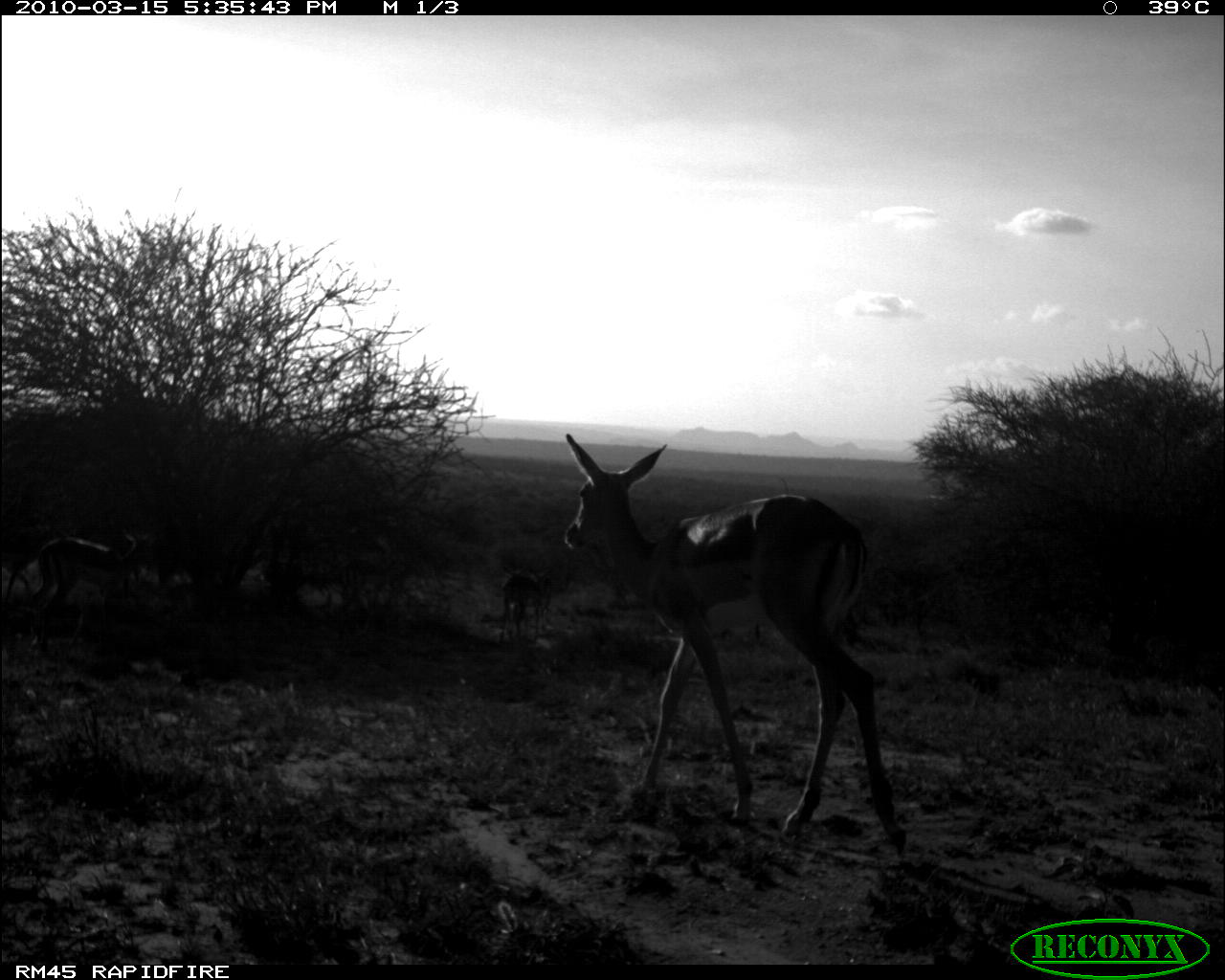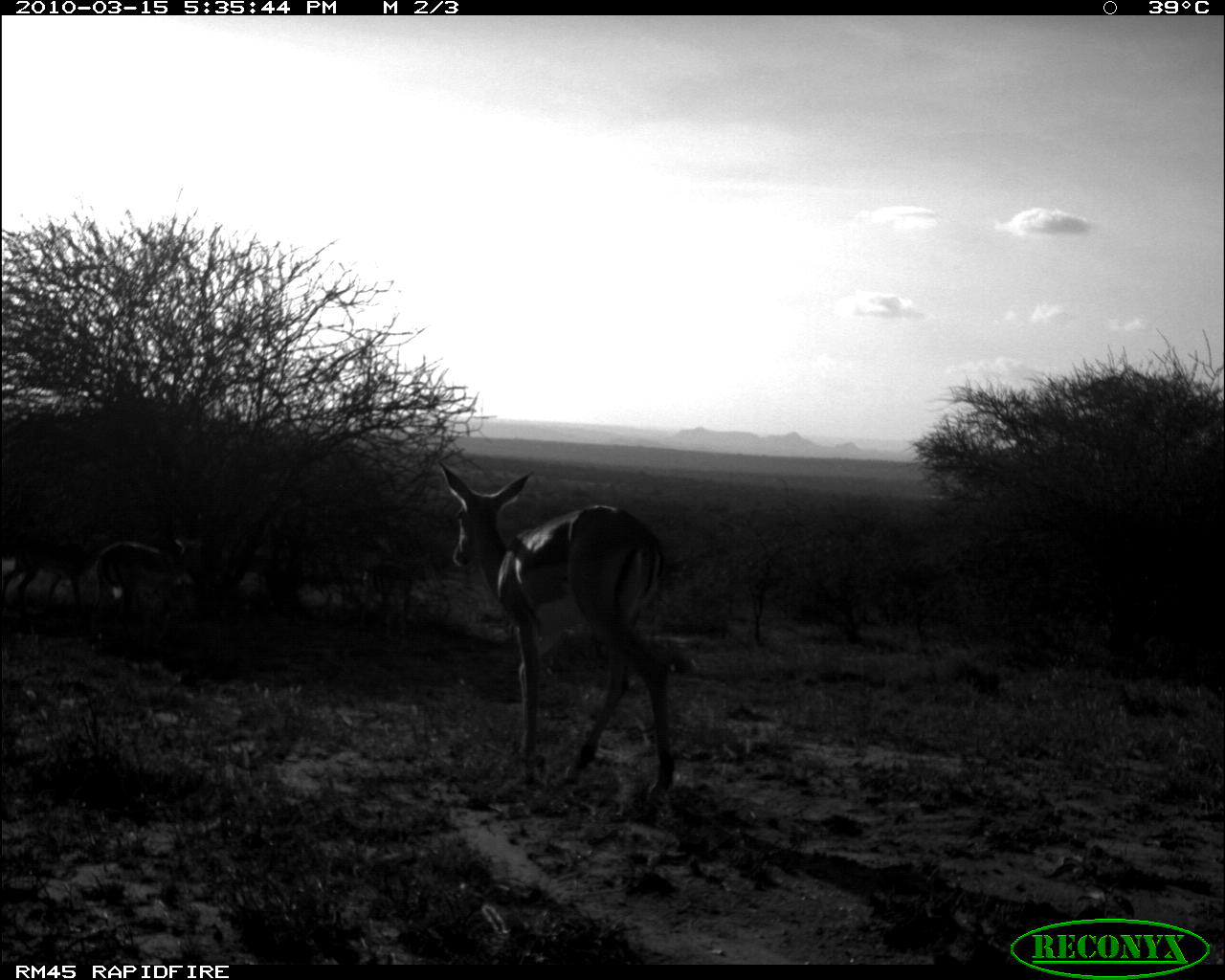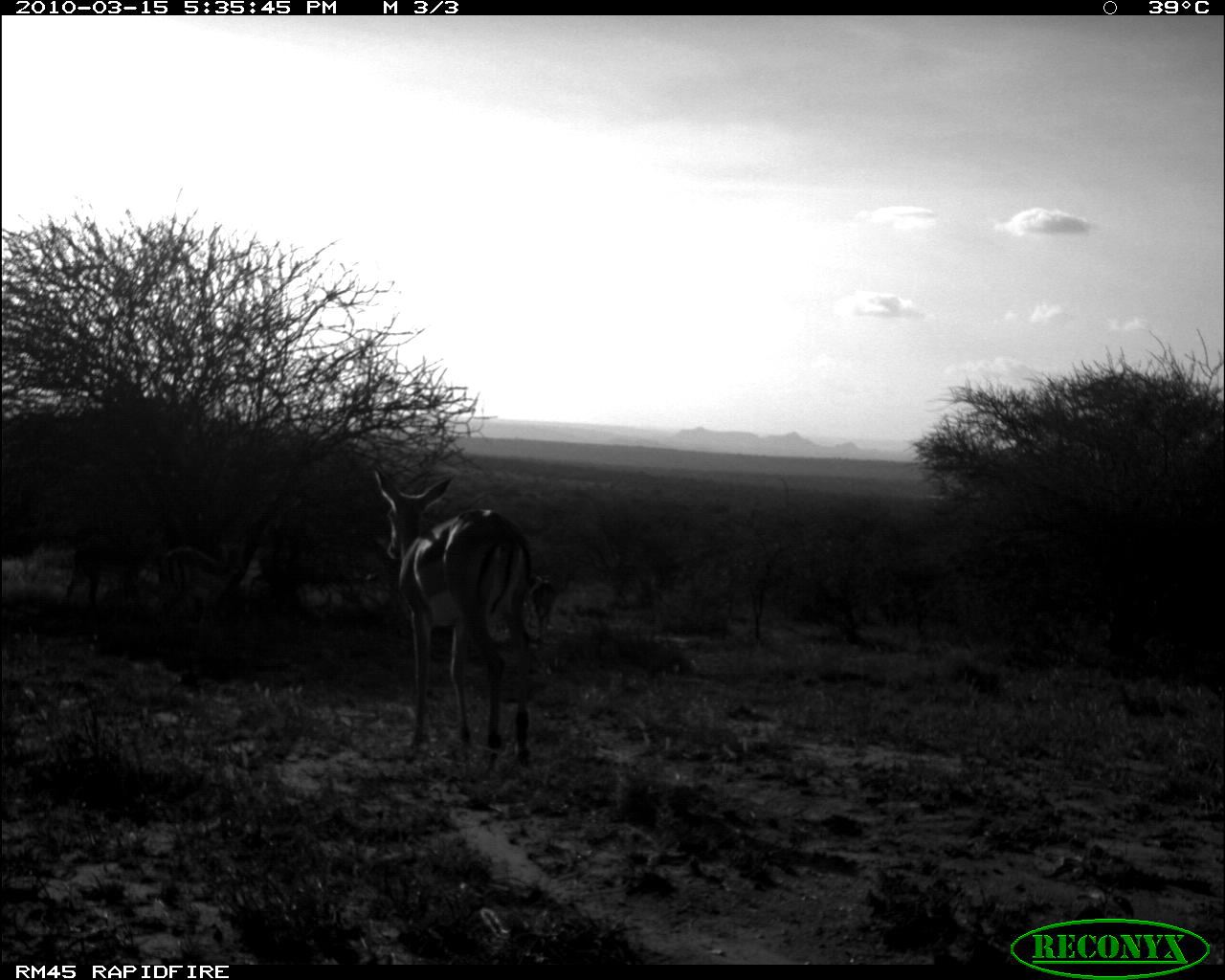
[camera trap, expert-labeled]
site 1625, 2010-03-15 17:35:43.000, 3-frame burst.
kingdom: Animalia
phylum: Chordata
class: Mammalia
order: Artiodactyla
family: Bovidae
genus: Aepyceros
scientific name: Aepyceros melampus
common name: impala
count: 4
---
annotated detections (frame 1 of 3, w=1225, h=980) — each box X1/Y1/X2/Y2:
aepyceros melampus: 560/430/906/850; 27/527/159/654; 500/565/556/642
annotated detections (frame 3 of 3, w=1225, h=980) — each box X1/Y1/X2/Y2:
aepyceros melampus: 373/465/537/760; 156/541/248/637; 64/546/149/606; 527/573/558/641